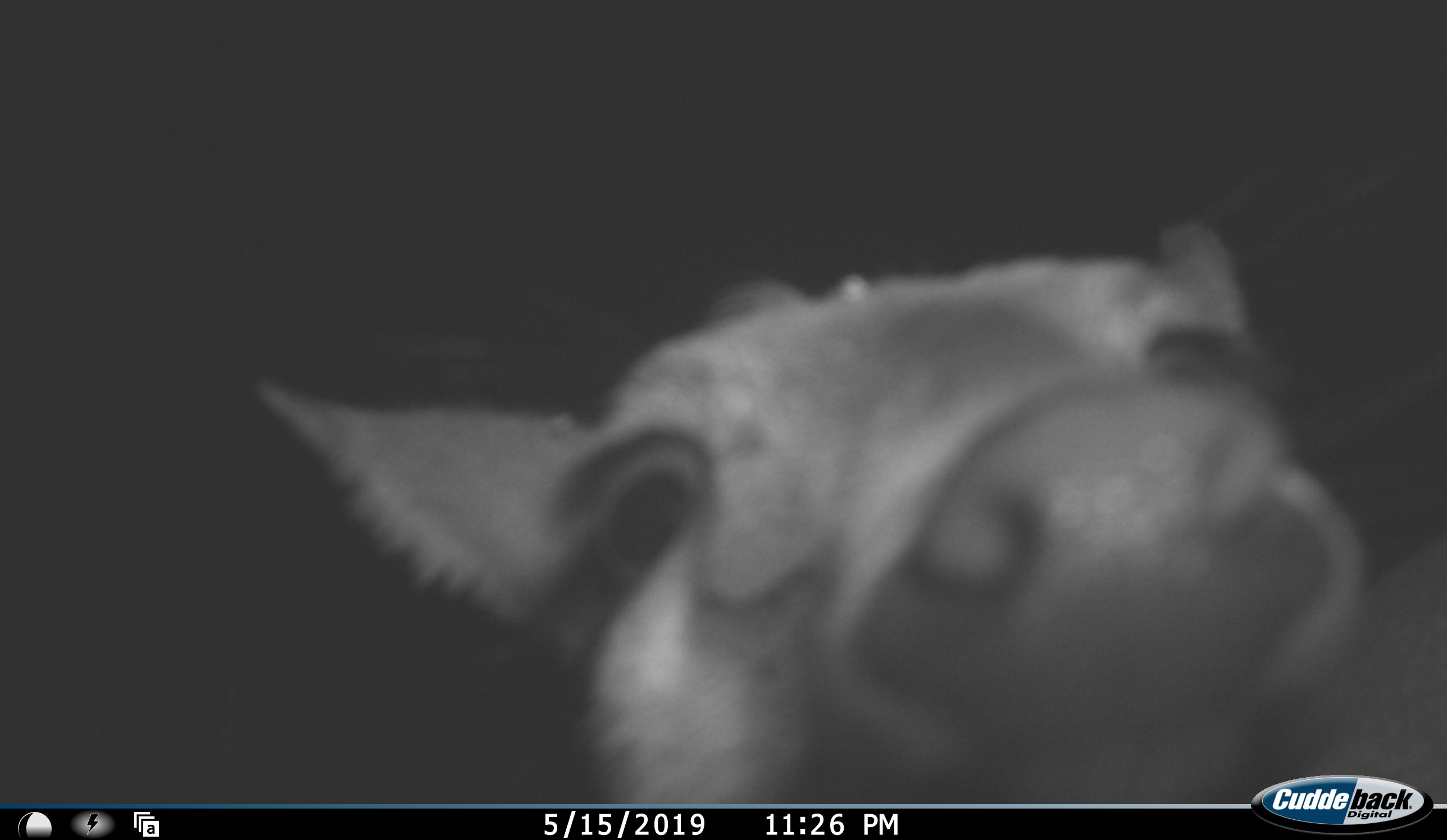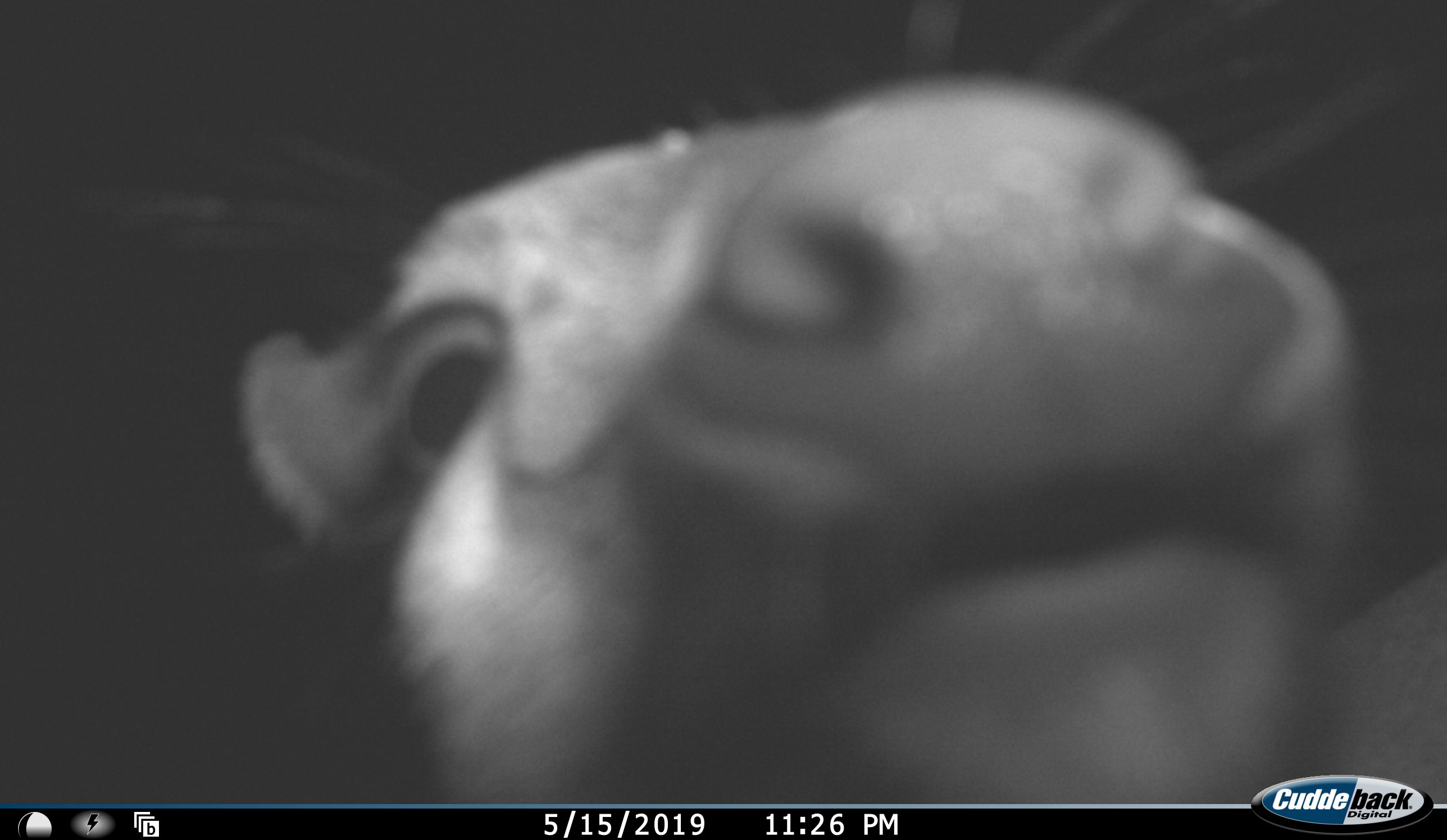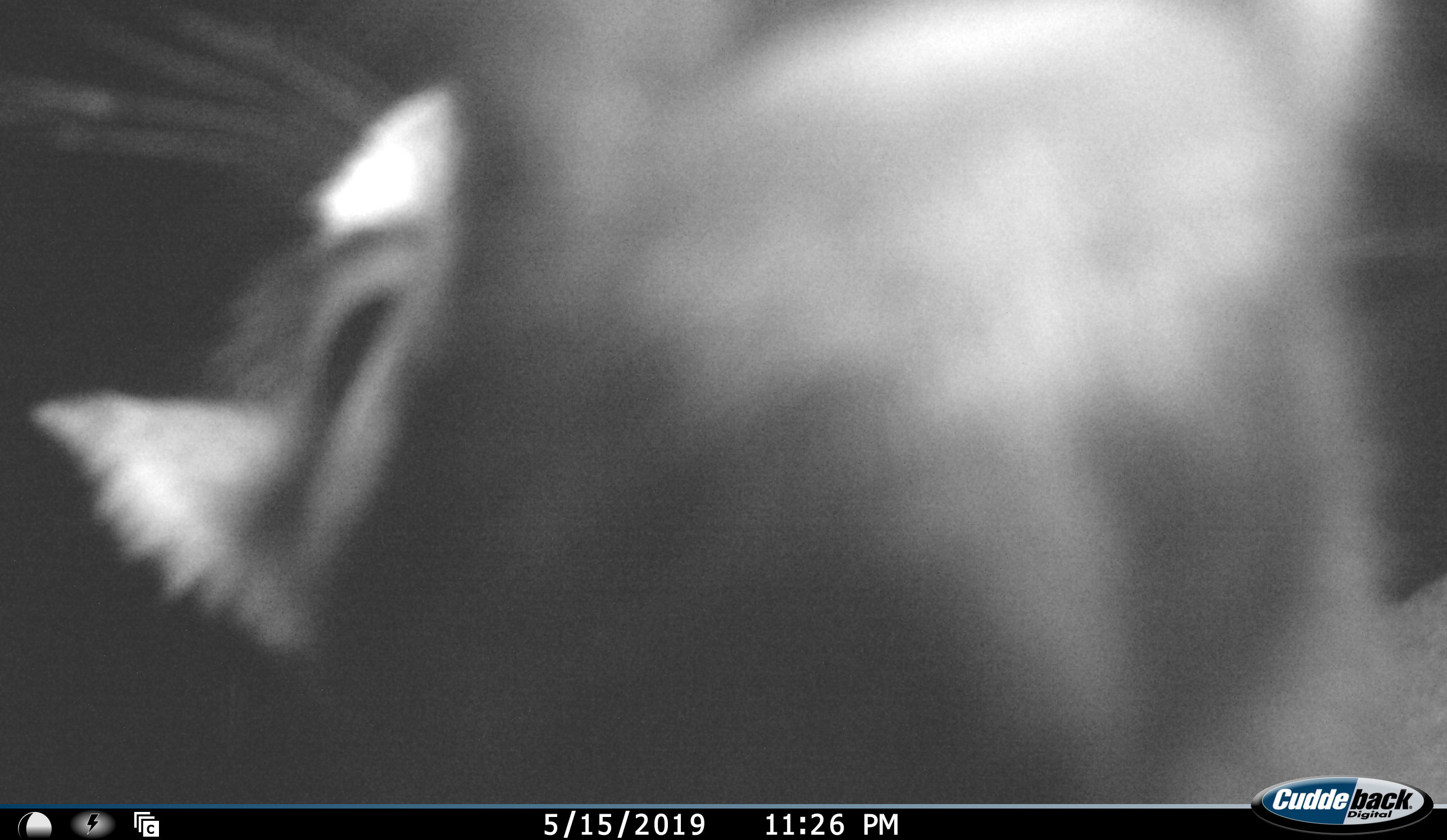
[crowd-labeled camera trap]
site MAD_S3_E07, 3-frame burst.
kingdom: Animalia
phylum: Chordata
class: Mammalia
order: Artiodactyla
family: Bovidae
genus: Aepyceros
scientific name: Aepyceros melampus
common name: impala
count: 1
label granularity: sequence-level